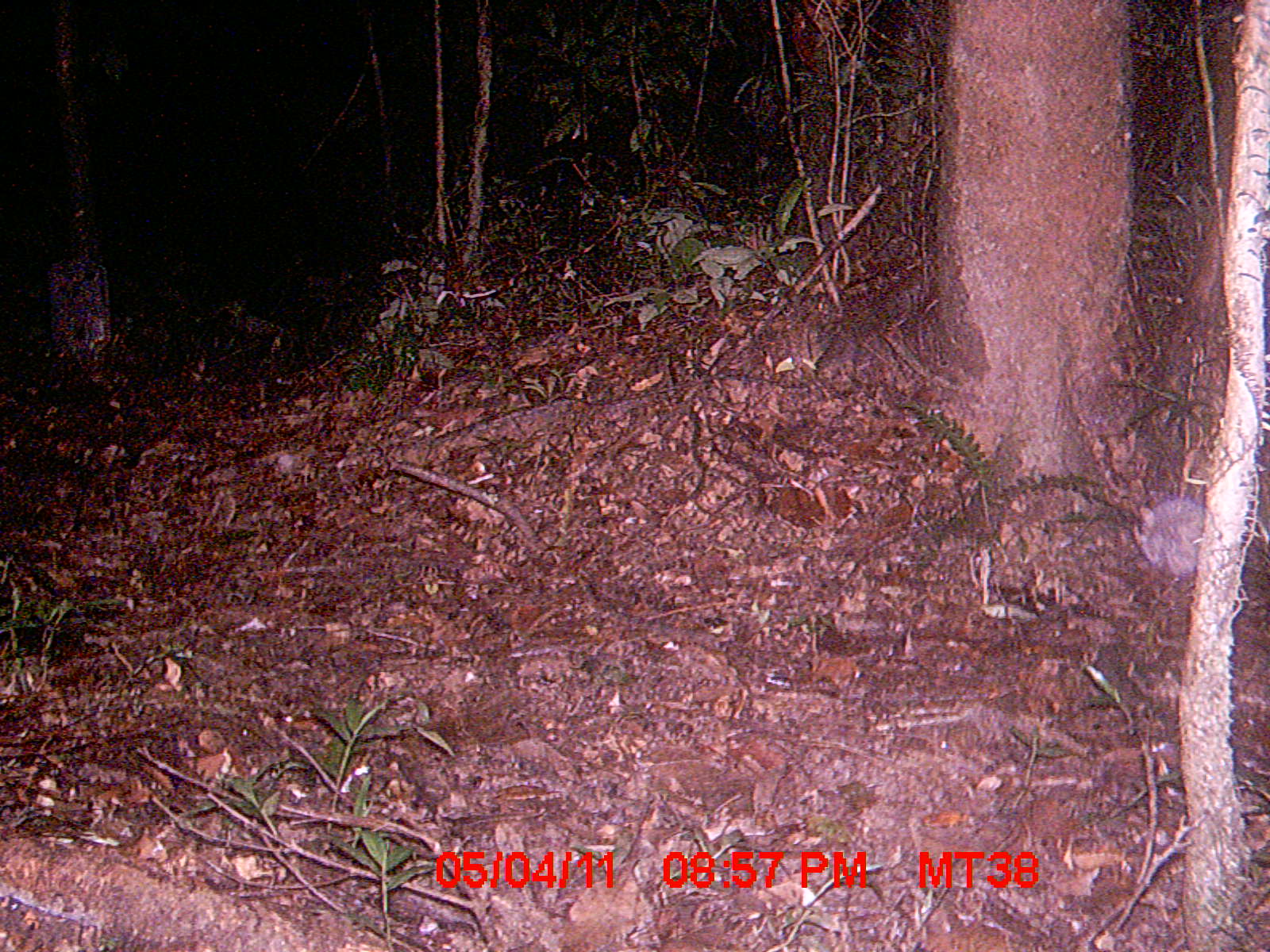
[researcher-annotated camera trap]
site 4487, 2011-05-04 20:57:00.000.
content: unidentified animal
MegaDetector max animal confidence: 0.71